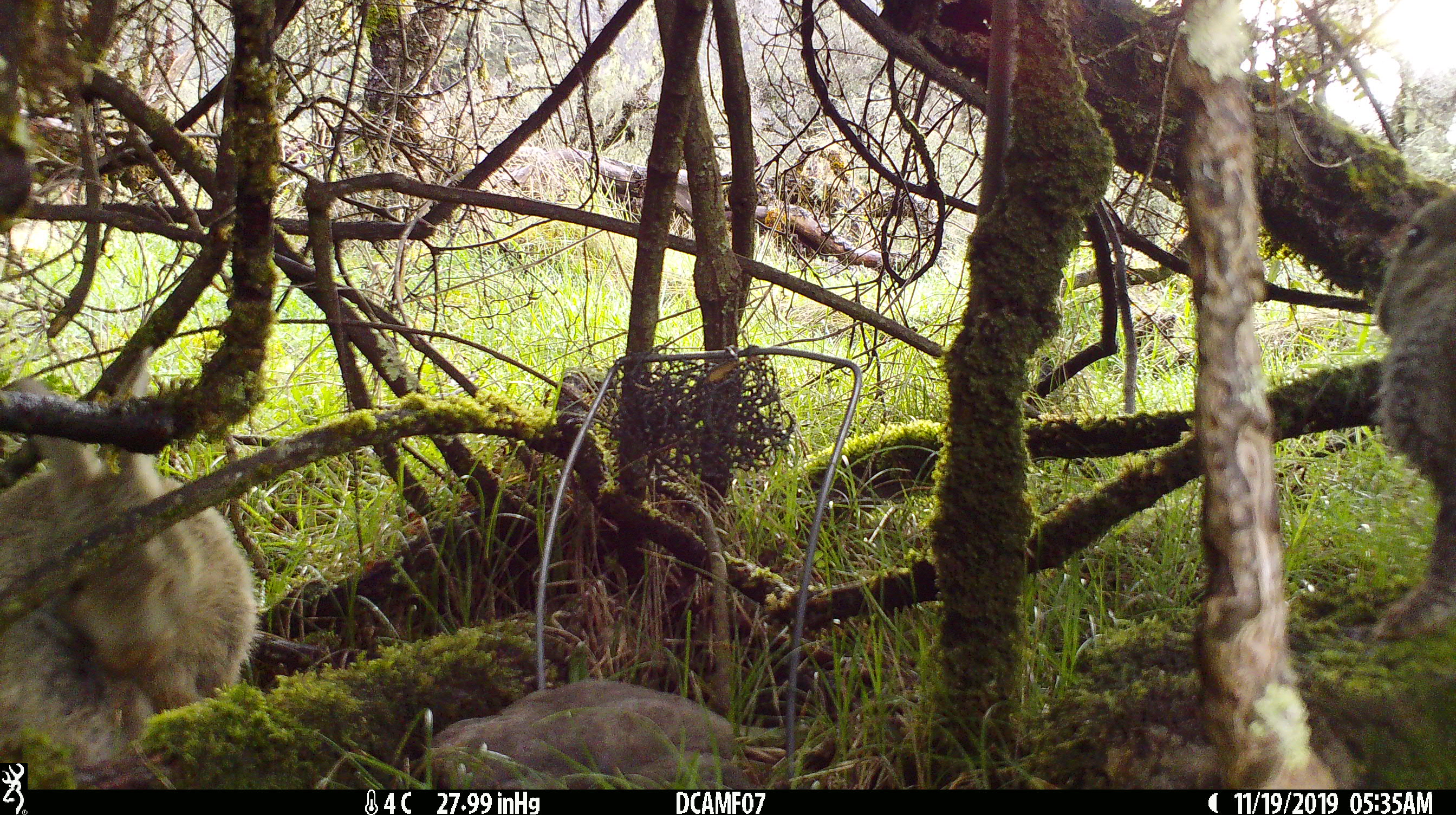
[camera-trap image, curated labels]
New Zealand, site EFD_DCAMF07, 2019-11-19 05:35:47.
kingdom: Animalia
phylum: Chordata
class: Mammalia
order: Lagomorpha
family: Leporidae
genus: Oryctolagus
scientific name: Oryctolagus cuniculus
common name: european rabbit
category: rabbit